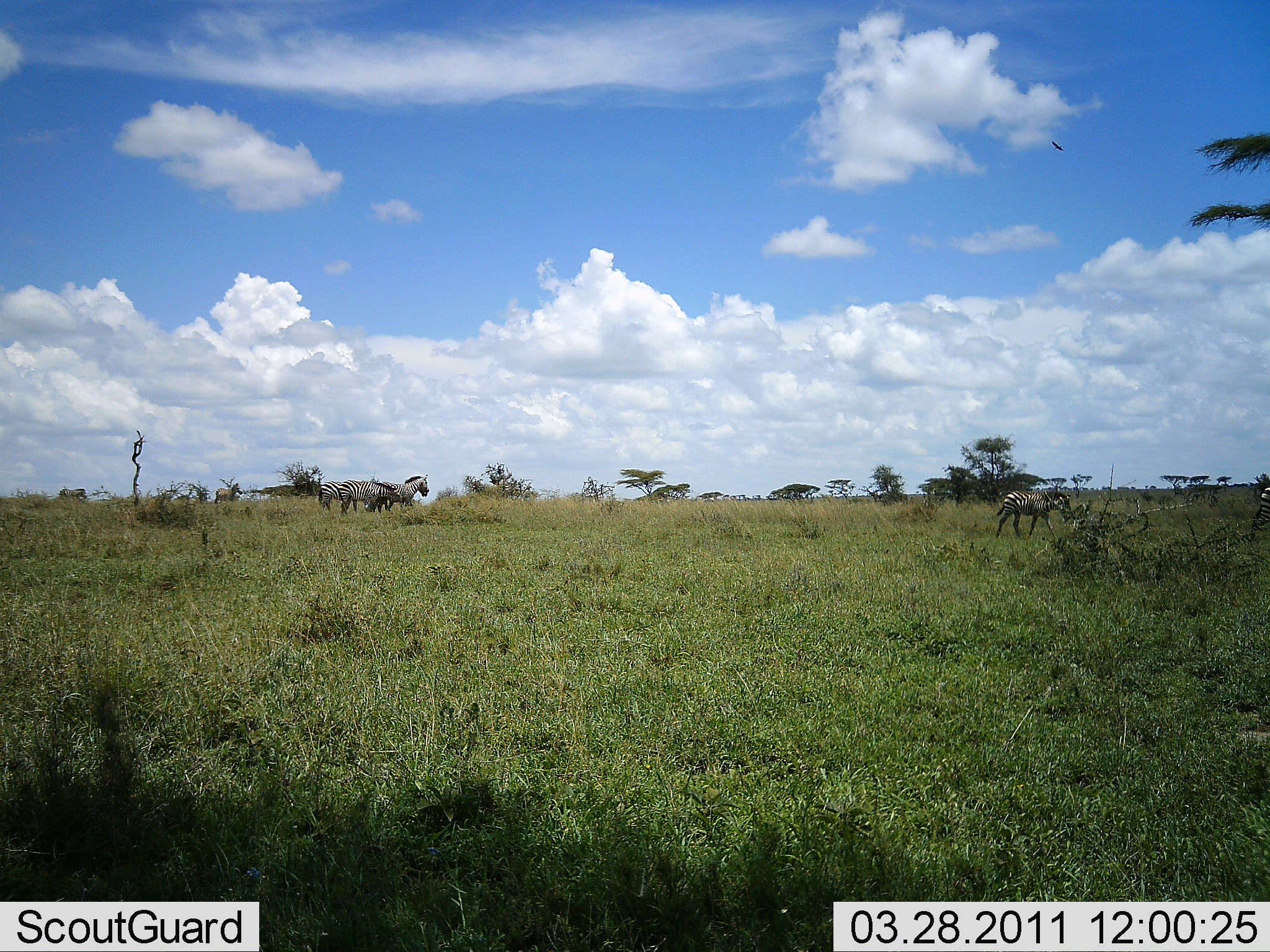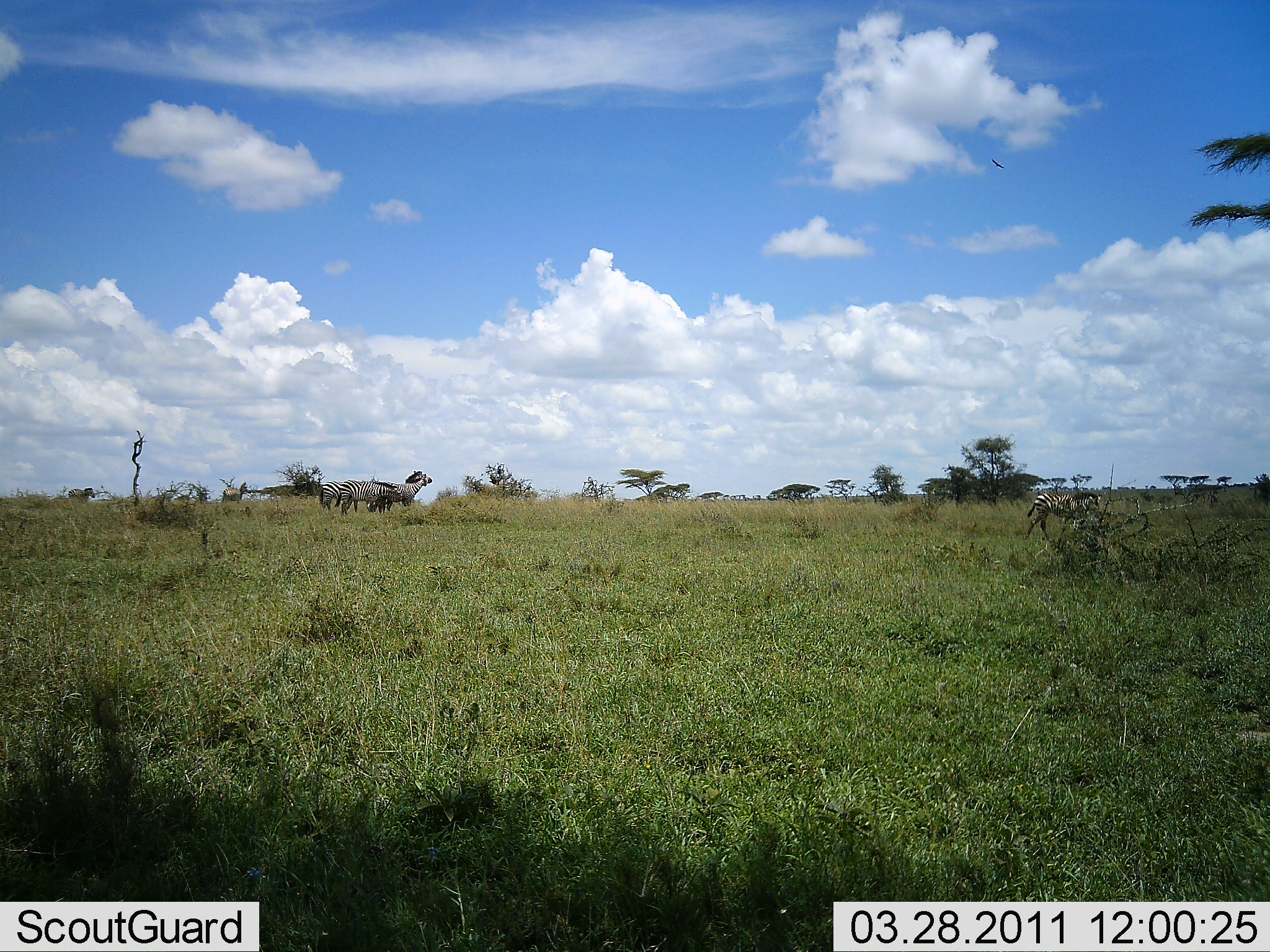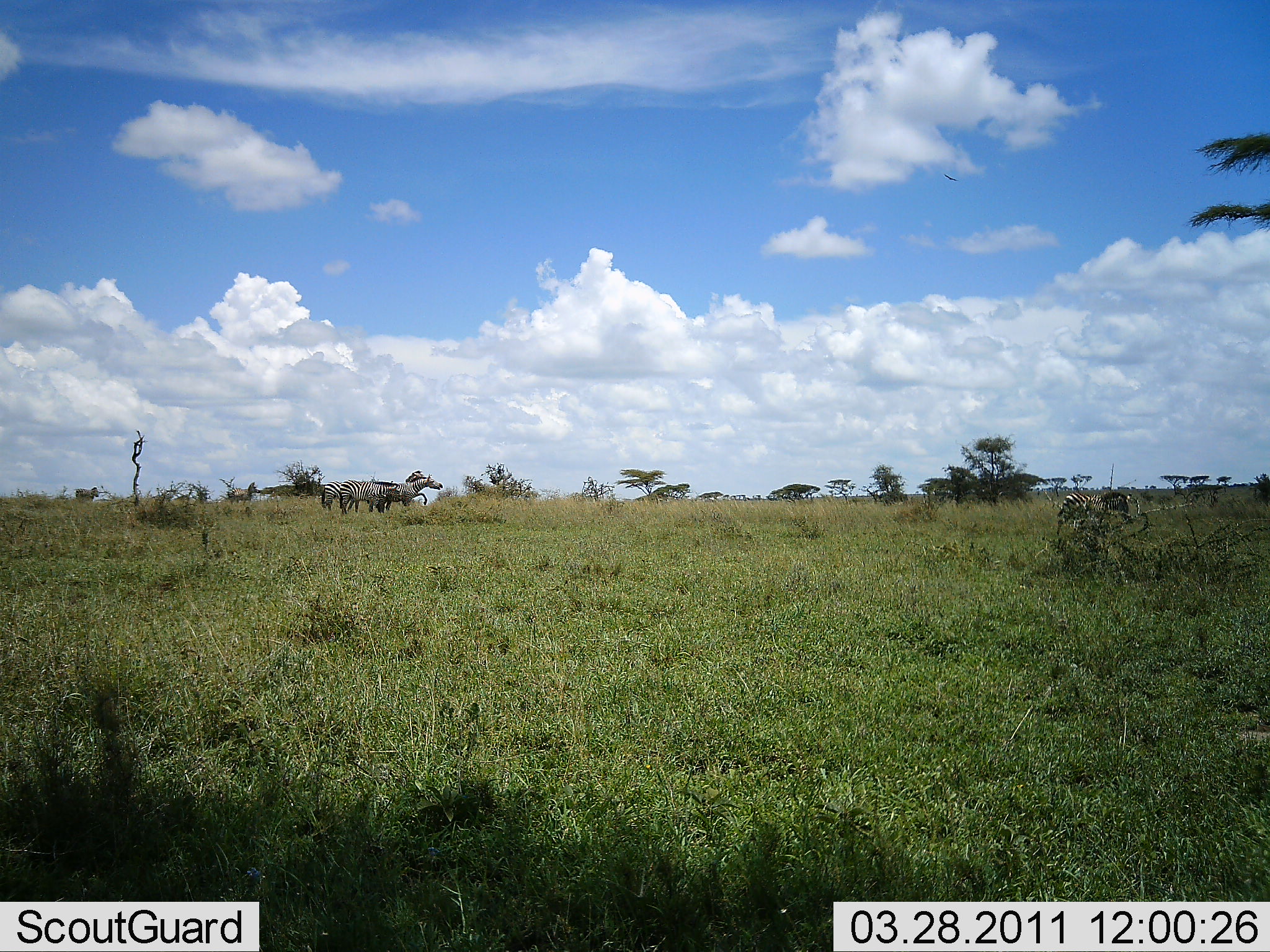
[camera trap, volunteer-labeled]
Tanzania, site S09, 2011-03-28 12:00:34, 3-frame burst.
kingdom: Animalia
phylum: Chordata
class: Mammalia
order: Perissodactyla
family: Equidae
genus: Equus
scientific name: Equus quagga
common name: plains zebra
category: zebra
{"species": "zebra (plains zebra) (Equus quagga)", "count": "8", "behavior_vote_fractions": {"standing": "18%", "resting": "0%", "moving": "91%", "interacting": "0%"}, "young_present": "9%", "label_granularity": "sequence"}